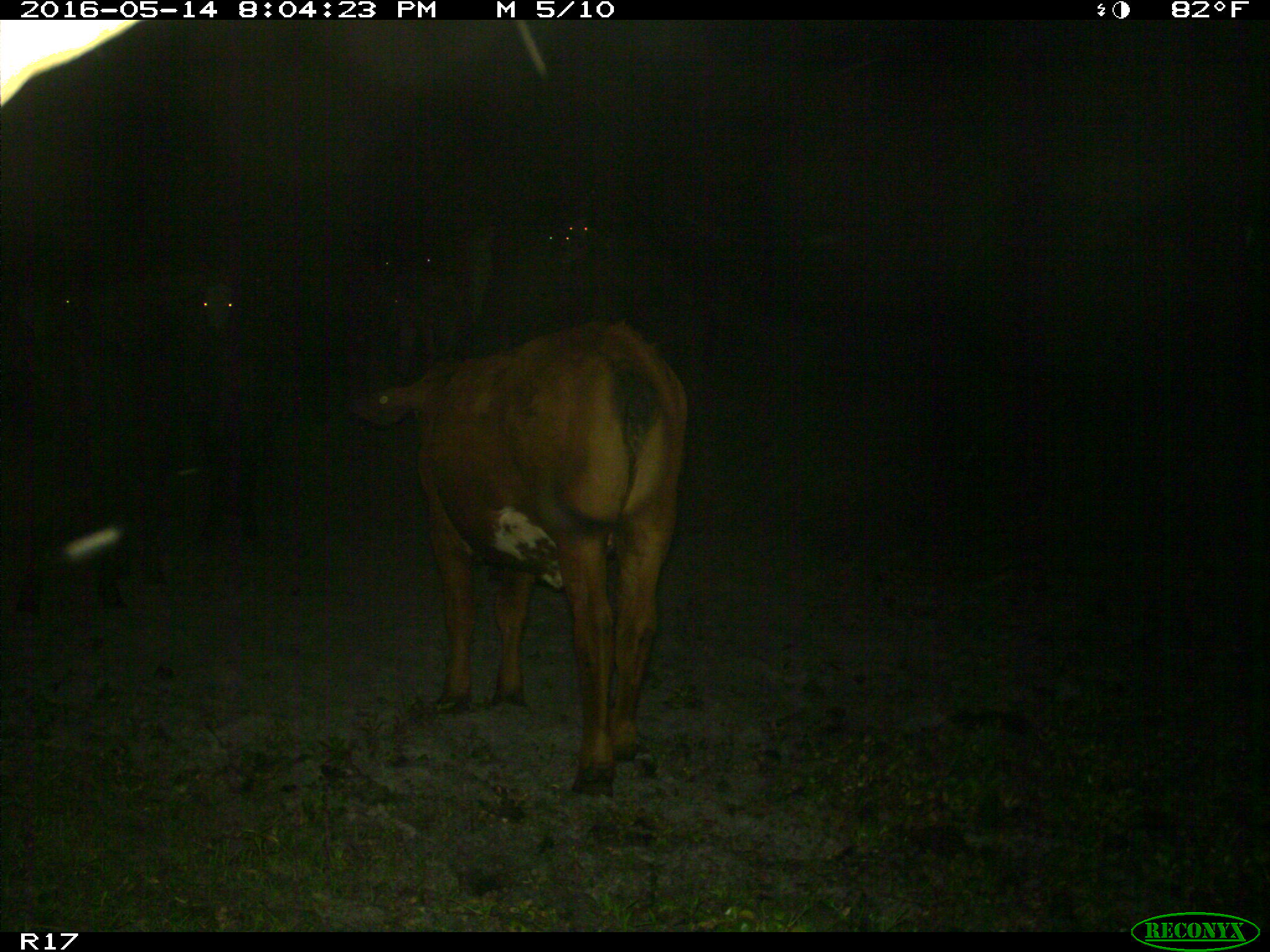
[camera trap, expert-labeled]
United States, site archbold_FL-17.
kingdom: Animalia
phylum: Chordata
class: Mammalia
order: Artiodactyla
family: Bovidae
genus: Bos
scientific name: Bos taurus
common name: domestic cow